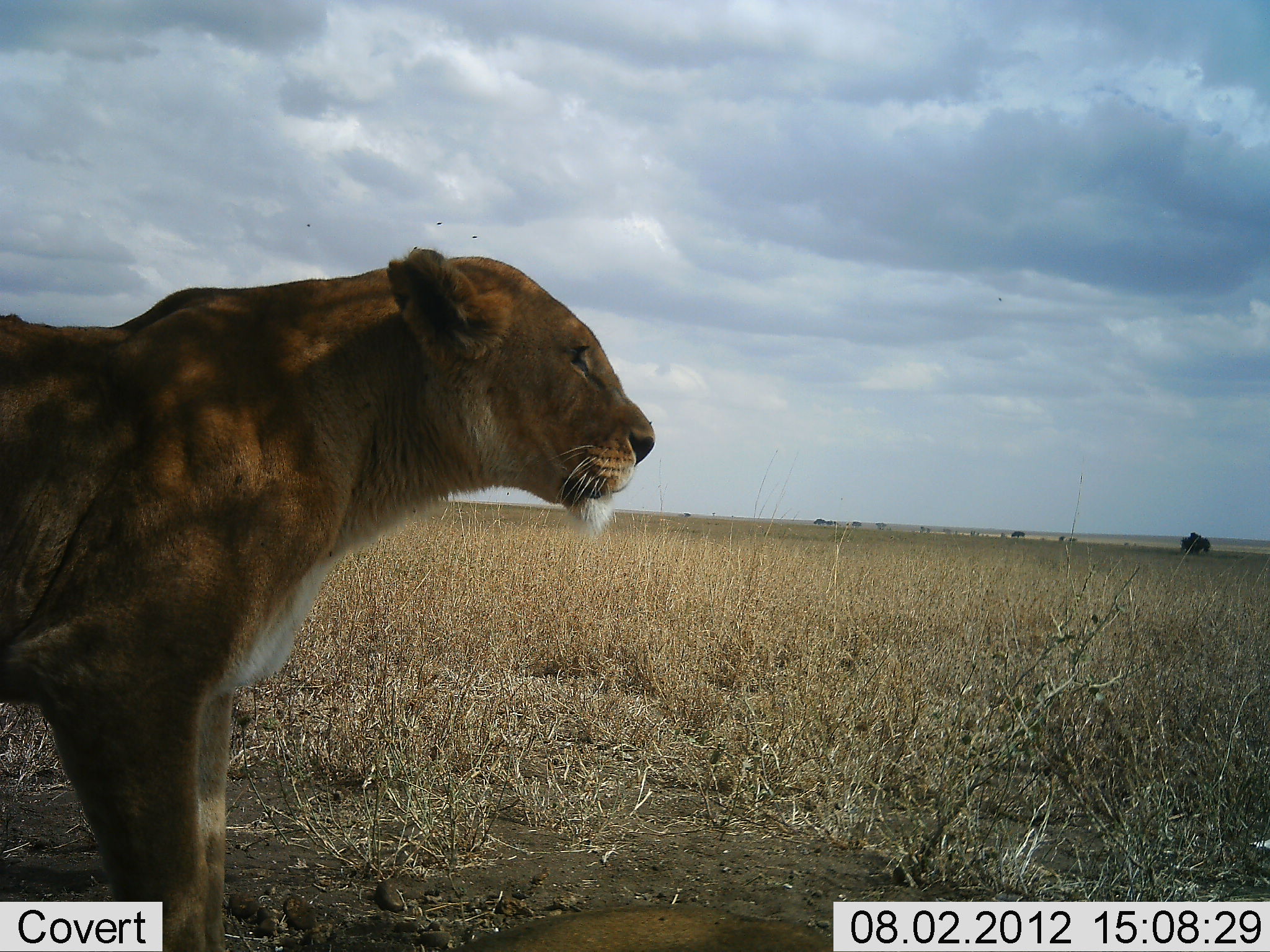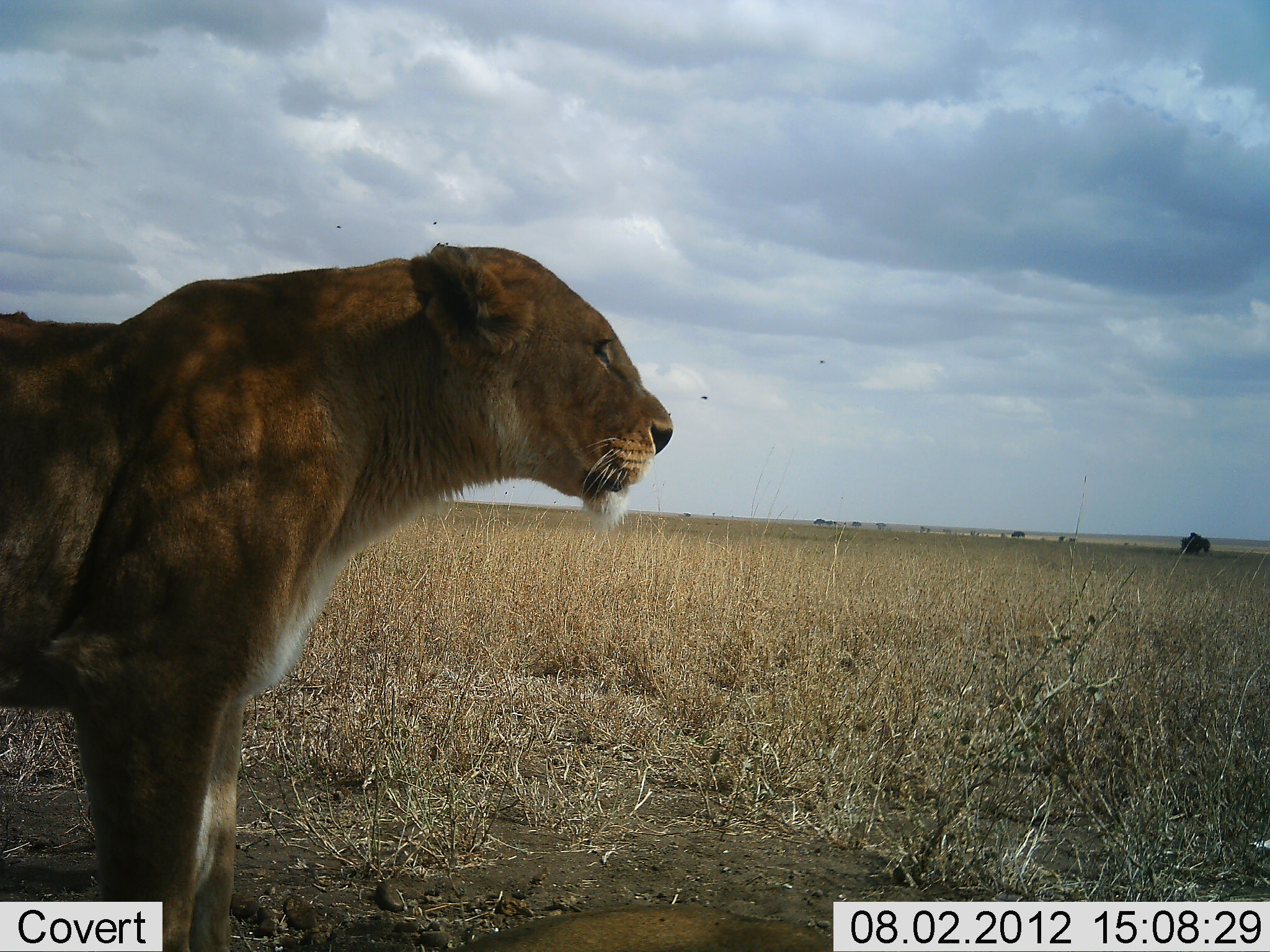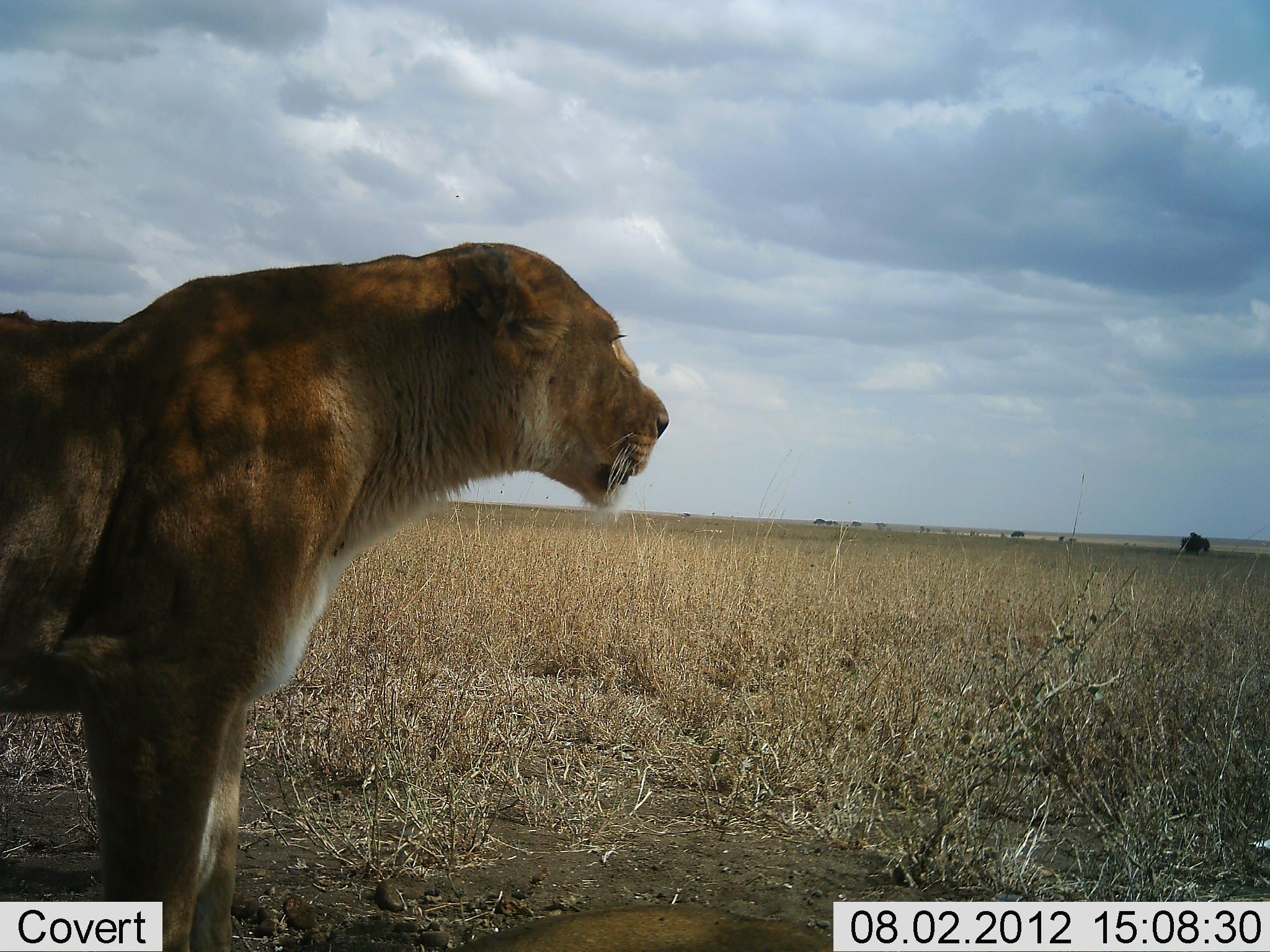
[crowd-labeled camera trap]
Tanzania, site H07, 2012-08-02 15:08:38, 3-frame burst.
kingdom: Animalia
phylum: Chordata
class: Mammalia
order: Carnivora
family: Felidae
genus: Panthera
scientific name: Panthera leo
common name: lion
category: lionfemale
Lionfemale (lion) (Panthera leo), count 1. Behavior (volunteer vote fractions): standing 100%, resting 0%, moving 0%, interacting 0%. Young present (vote fraction): 0%. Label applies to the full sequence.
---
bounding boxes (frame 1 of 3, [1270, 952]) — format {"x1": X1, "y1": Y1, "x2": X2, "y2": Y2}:
animal: {"x1": 0, "y1": 247, "x2": 656, "y2": 952}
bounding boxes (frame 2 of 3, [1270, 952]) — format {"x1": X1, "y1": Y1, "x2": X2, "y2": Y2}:
animal: {"x1": 1, "y1": 240, "x2": 674, "y2": 952}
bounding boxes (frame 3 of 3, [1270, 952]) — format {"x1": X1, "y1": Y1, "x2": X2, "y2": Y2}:
animal: {"x1": 1, "y1": 242, "x2": 669, "y2": 952}